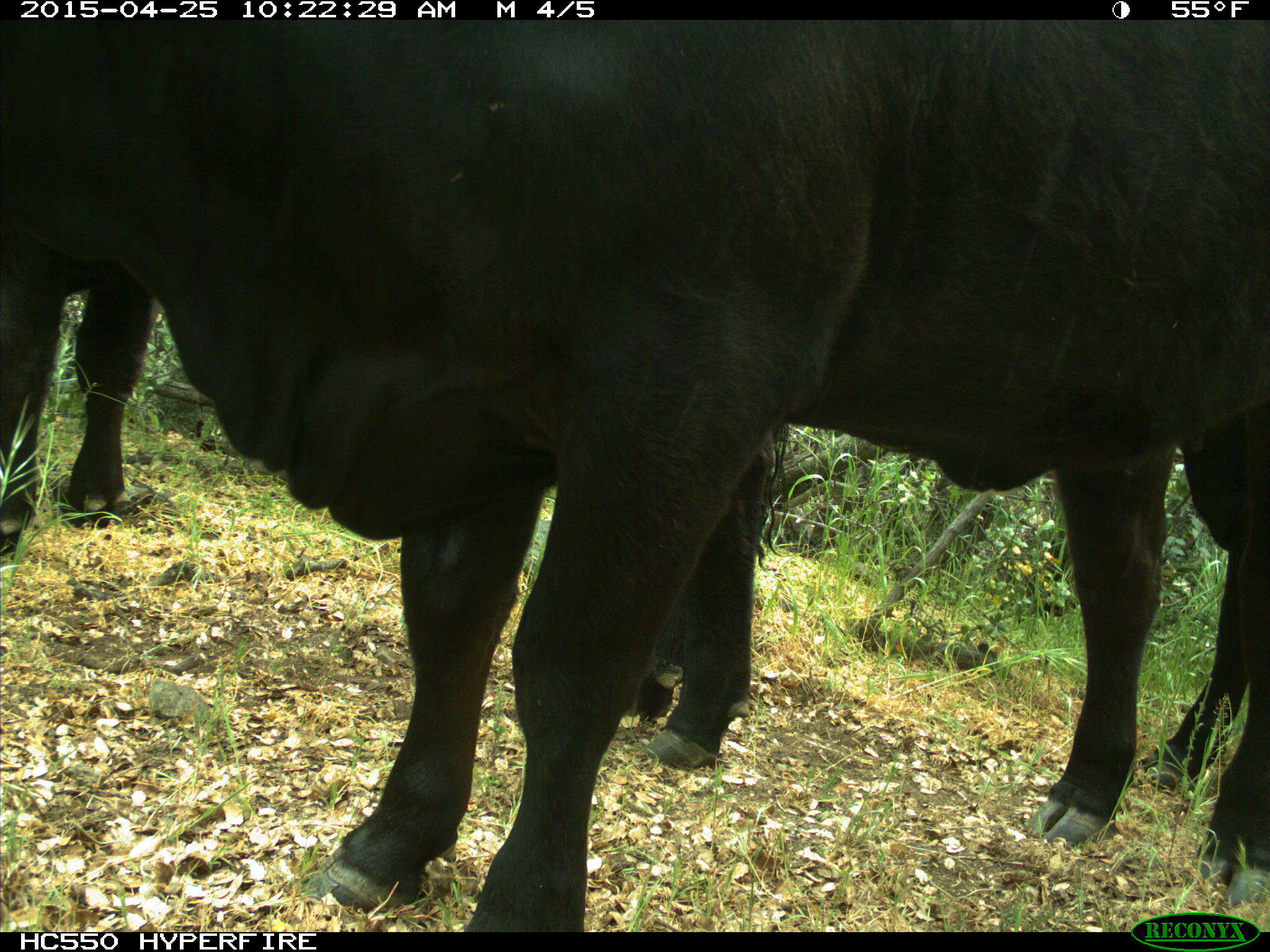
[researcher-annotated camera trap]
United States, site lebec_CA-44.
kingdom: Animalia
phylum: Chordata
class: Mammalia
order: Artiodactyla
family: Suidae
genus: Sus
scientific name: Sus scrofa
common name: wild boar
Sus scrofa (wild boar).